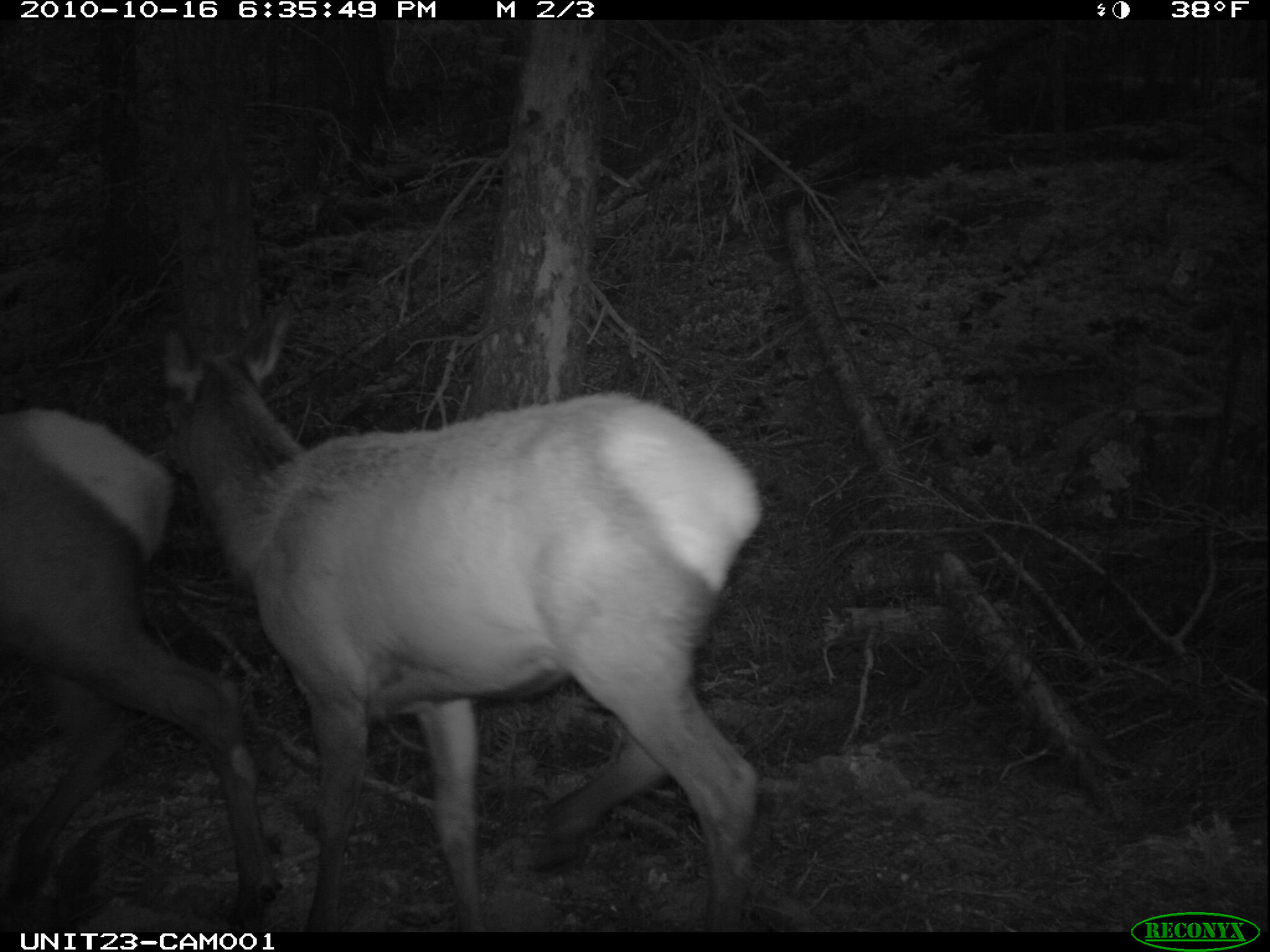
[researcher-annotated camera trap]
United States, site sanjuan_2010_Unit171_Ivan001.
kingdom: Animalia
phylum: Chordata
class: Mammalia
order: Artiodactyla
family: Cervidae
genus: Cervus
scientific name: Cervus elaphus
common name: red deer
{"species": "Cervus elaphus (red deer)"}